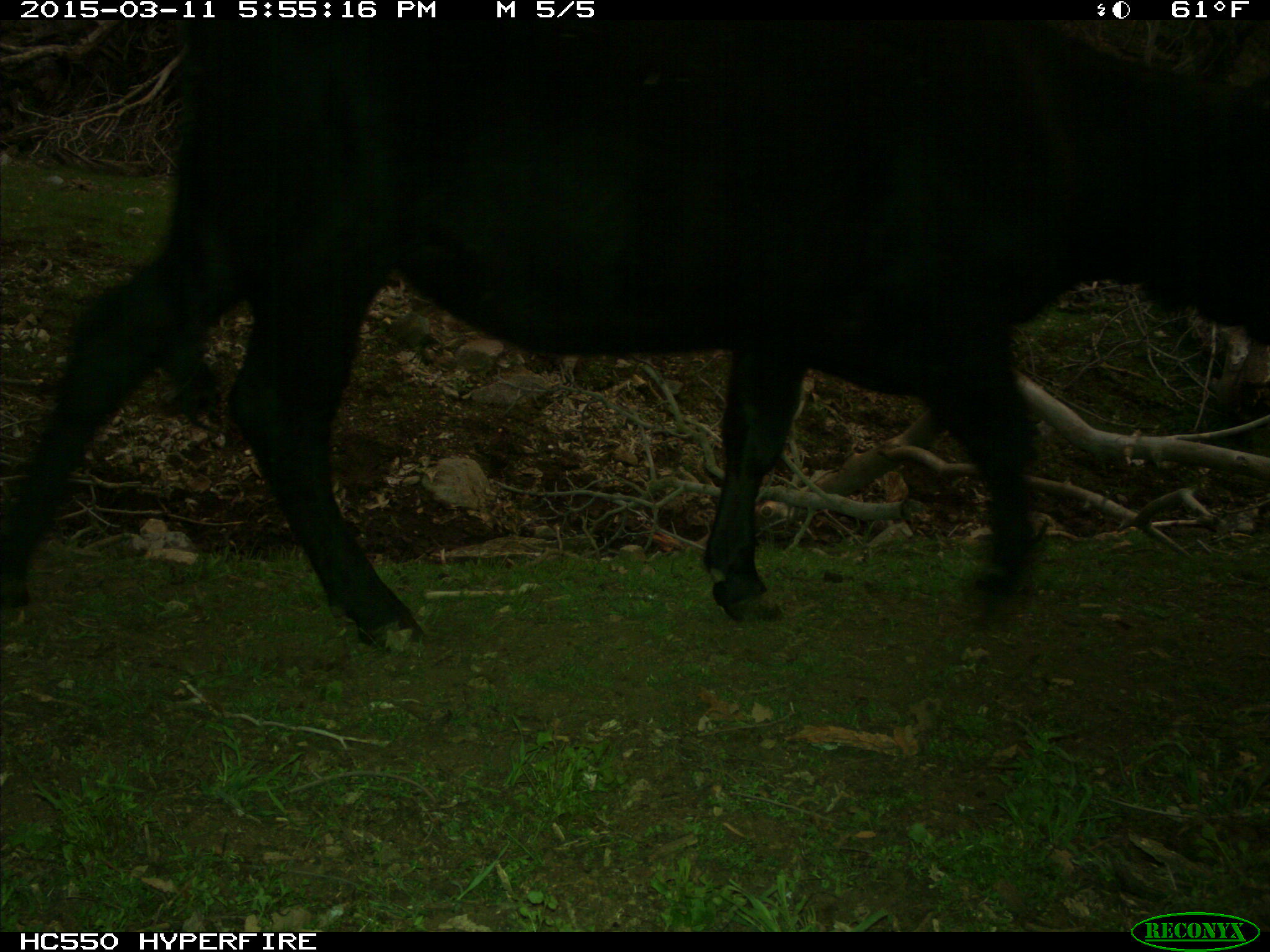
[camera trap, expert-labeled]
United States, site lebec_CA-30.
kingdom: Animalia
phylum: Chordata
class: Mammalia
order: Artiodactyla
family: Bovidae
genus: Bos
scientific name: Bos taurus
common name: domestic cow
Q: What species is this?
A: Bos taurus (domestic cow).